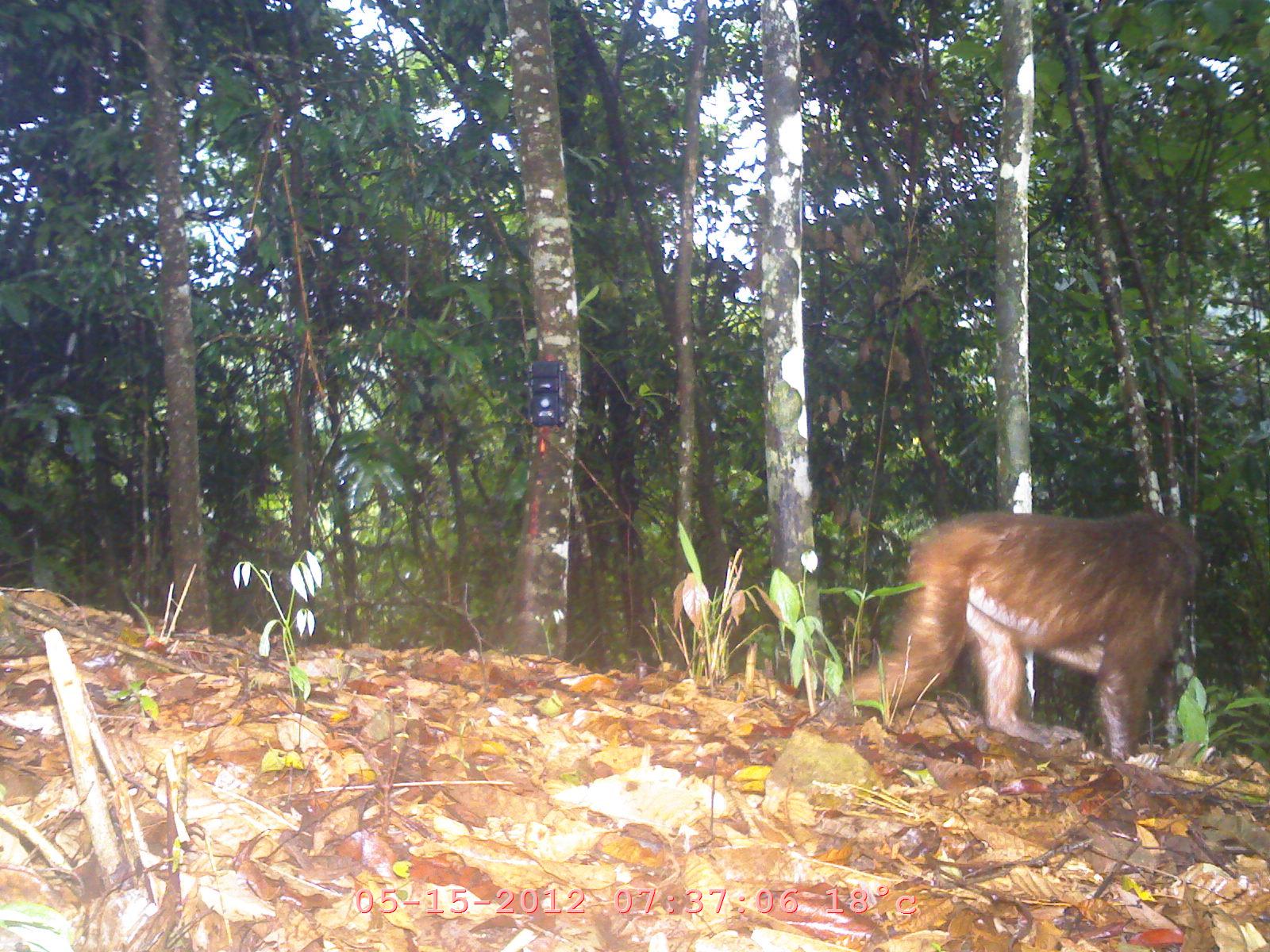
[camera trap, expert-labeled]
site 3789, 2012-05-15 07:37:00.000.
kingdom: Animalia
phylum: Chordata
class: Mammalia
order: Primates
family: Cercopithecidae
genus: Macaca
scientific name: Macaca arctoides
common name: stump-tailed macaque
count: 1